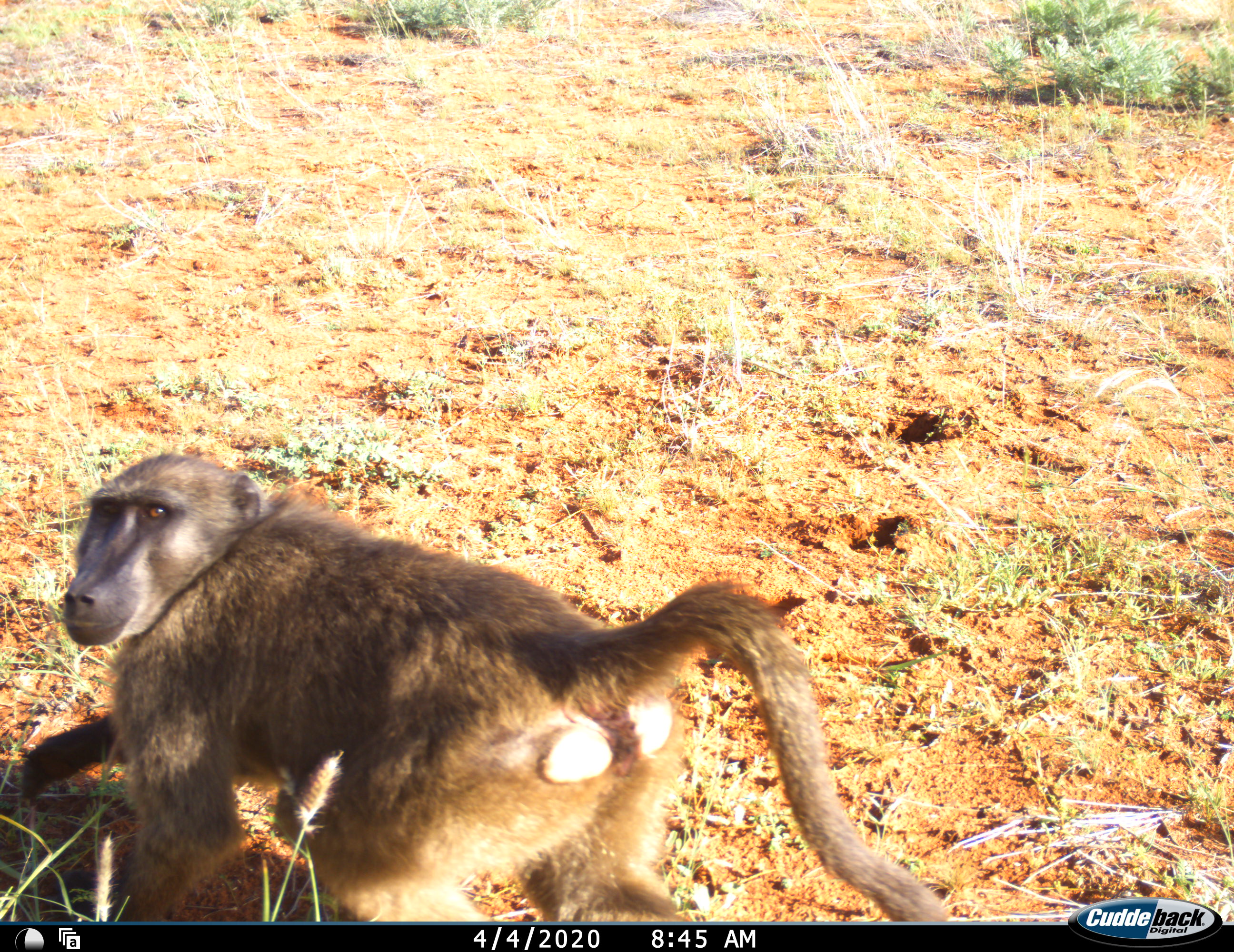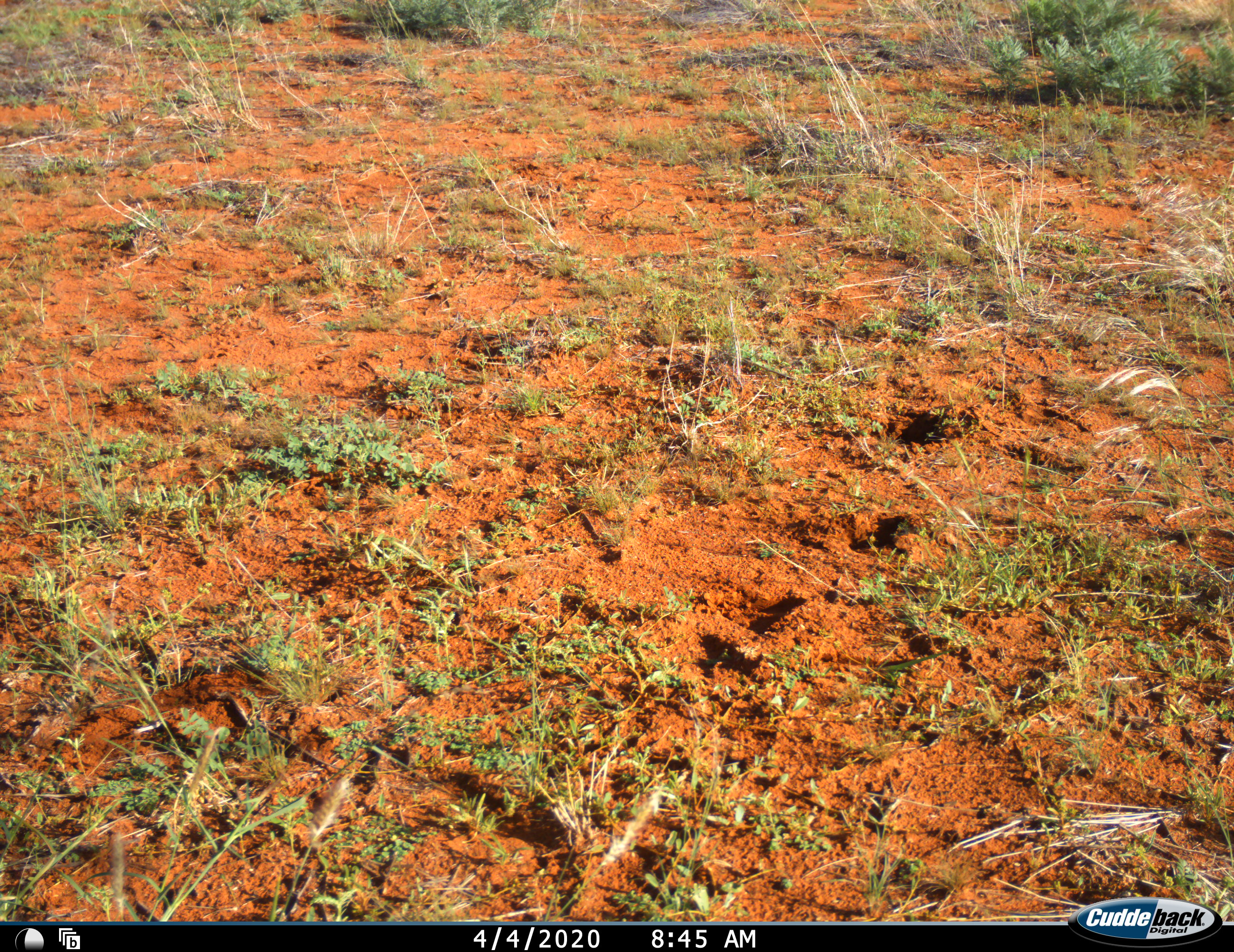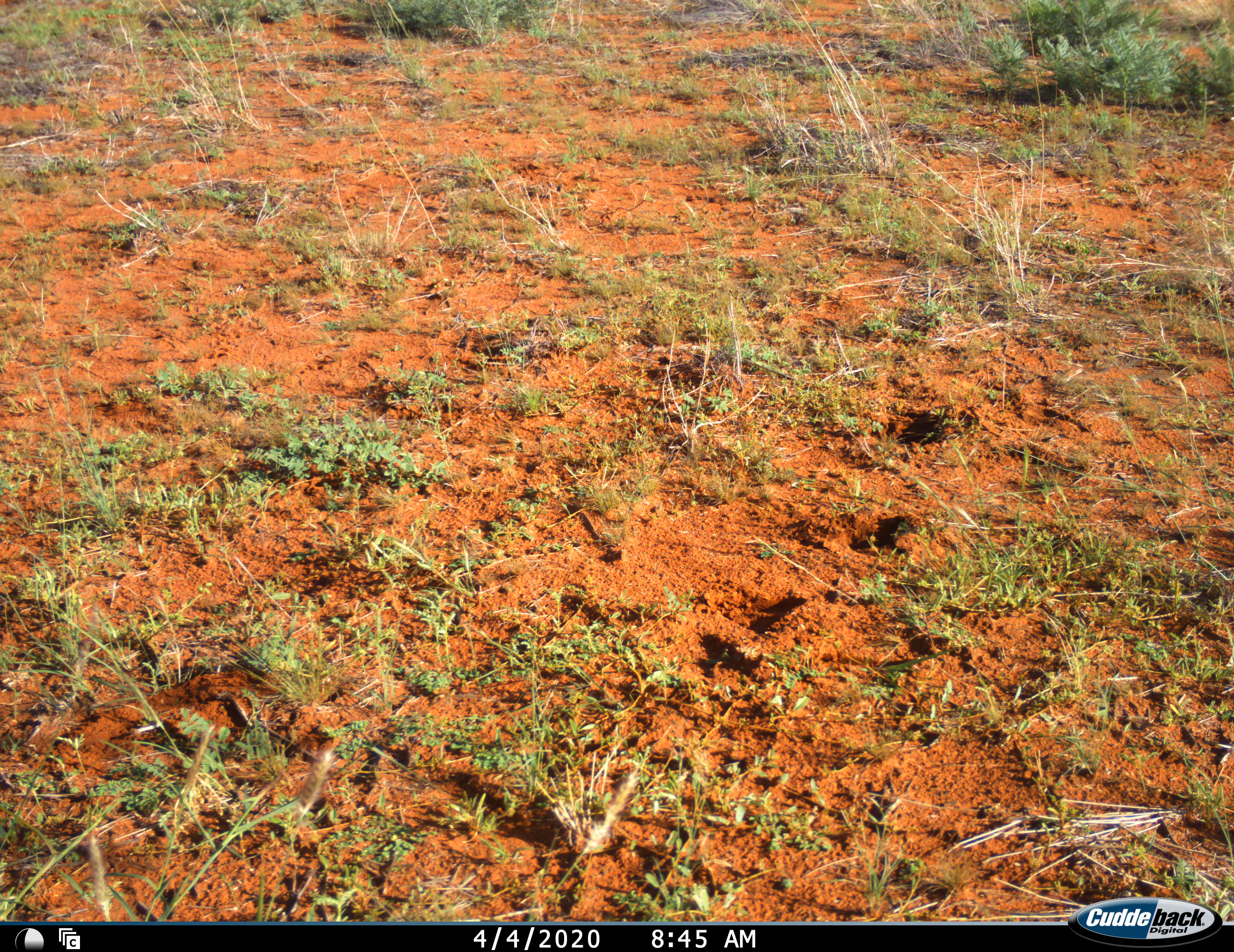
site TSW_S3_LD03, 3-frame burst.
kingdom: Animalia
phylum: Chordata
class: Mammalia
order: Primates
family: Cercopithecidae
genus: Papio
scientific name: Papio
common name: baboon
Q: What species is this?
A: Baboon (Papio).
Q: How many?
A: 1.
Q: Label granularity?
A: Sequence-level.